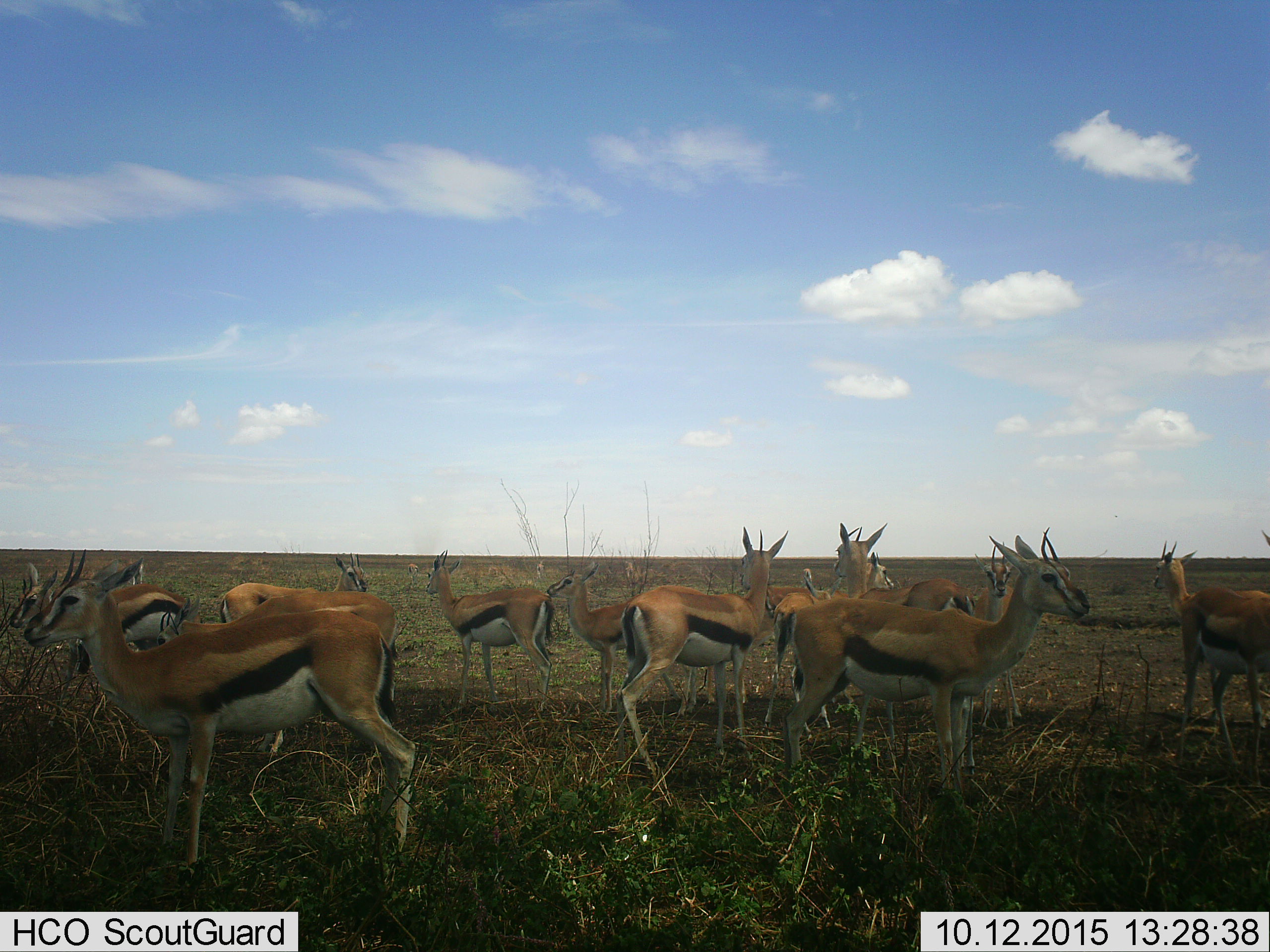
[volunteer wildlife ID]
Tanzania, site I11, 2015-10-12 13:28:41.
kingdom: Animalia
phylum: Chordata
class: Mammalia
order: Artiodactyla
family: Bovidae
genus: Eudorcas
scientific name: Eudorcas thomsonii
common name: thomson's gazelle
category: gazellethomsons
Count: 11-50.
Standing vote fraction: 100%.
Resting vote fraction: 0%.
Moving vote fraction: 10%.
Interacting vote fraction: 0%.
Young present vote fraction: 10%.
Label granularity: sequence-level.